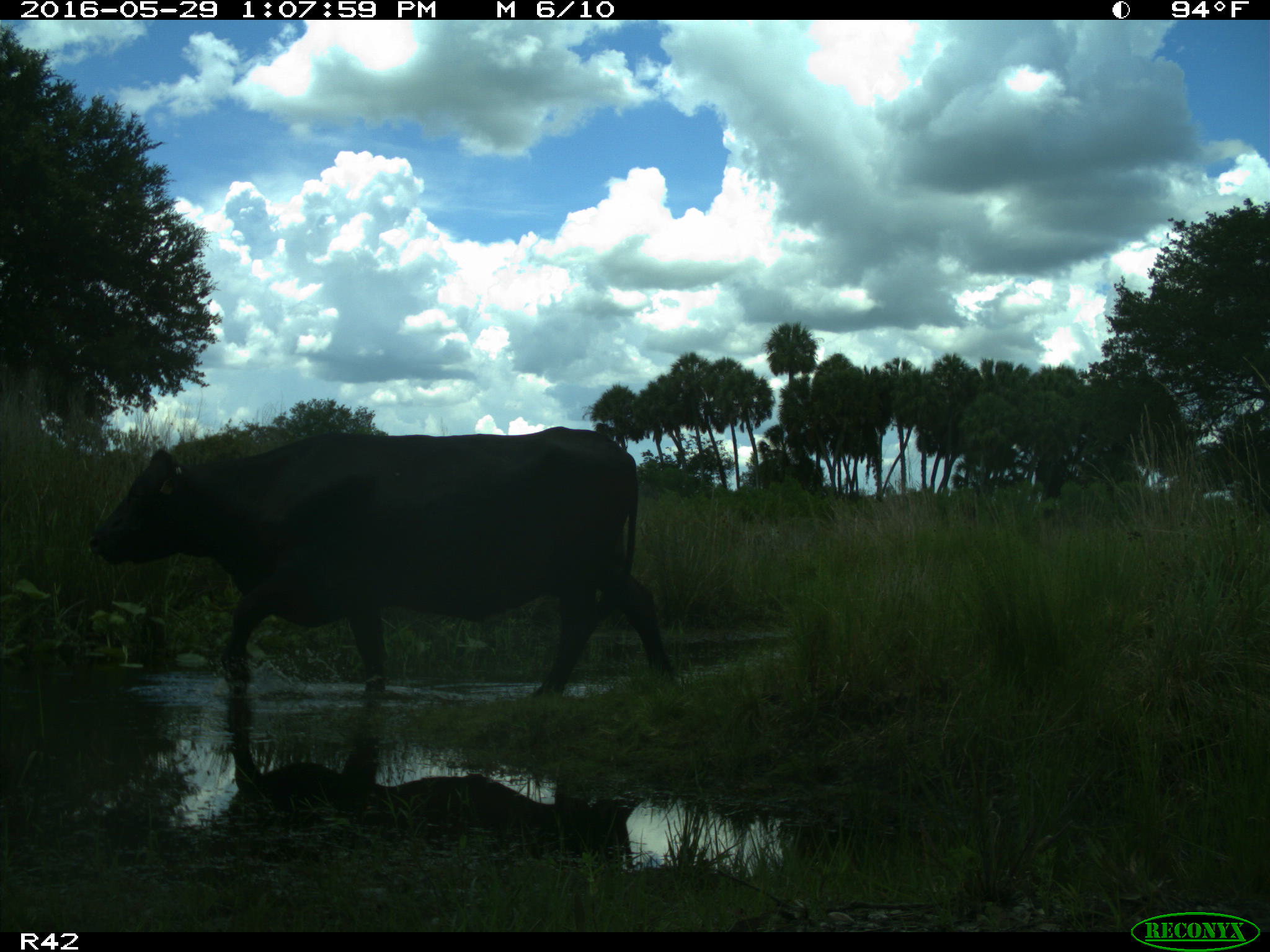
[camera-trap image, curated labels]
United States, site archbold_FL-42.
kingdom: Animalia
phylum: Chordata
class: Mammalia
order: Artiodactyla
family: Bovidae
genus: Bos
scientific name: Bos taurus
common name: domestic cow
Bos taurus (domestic cow).